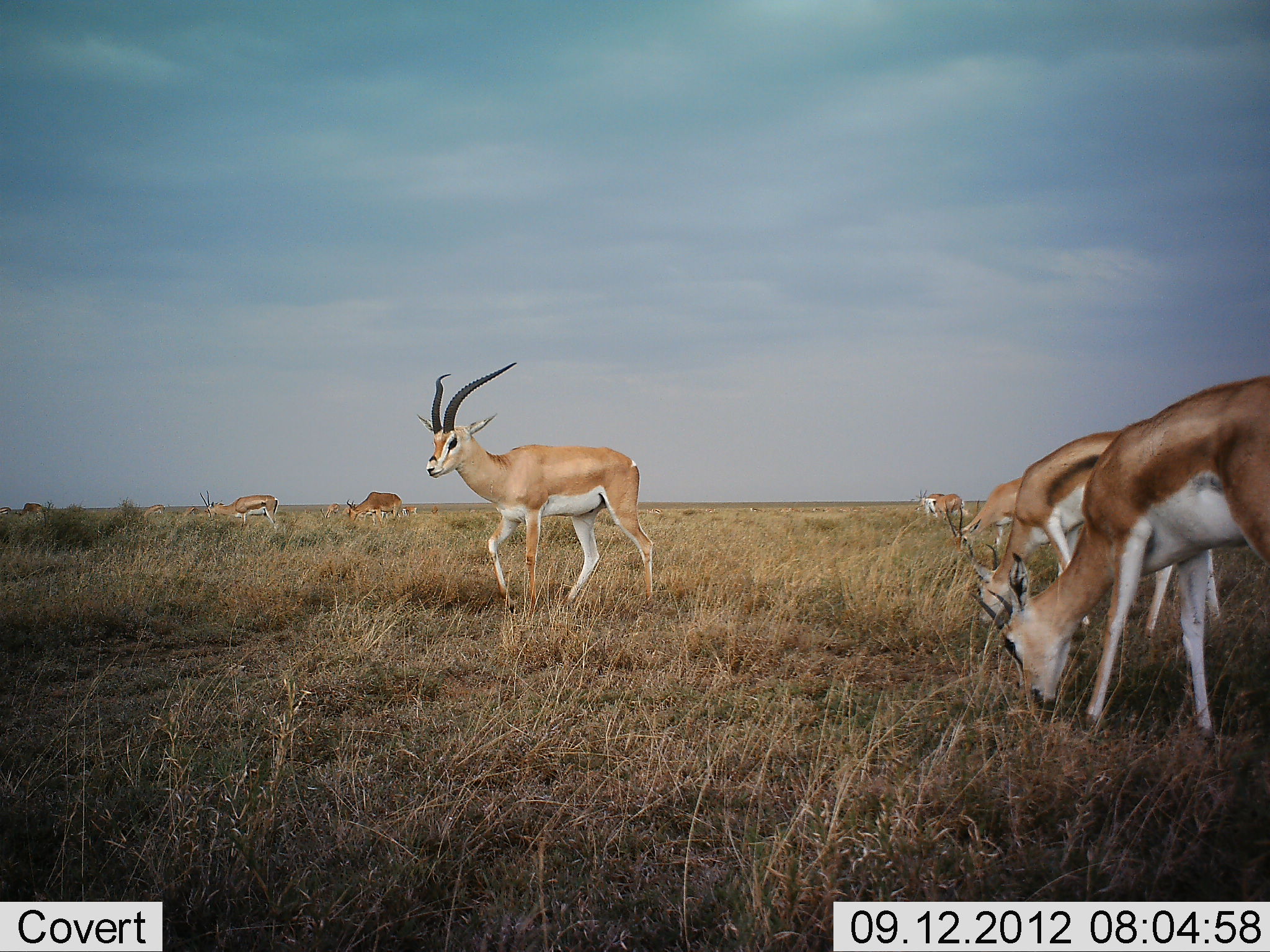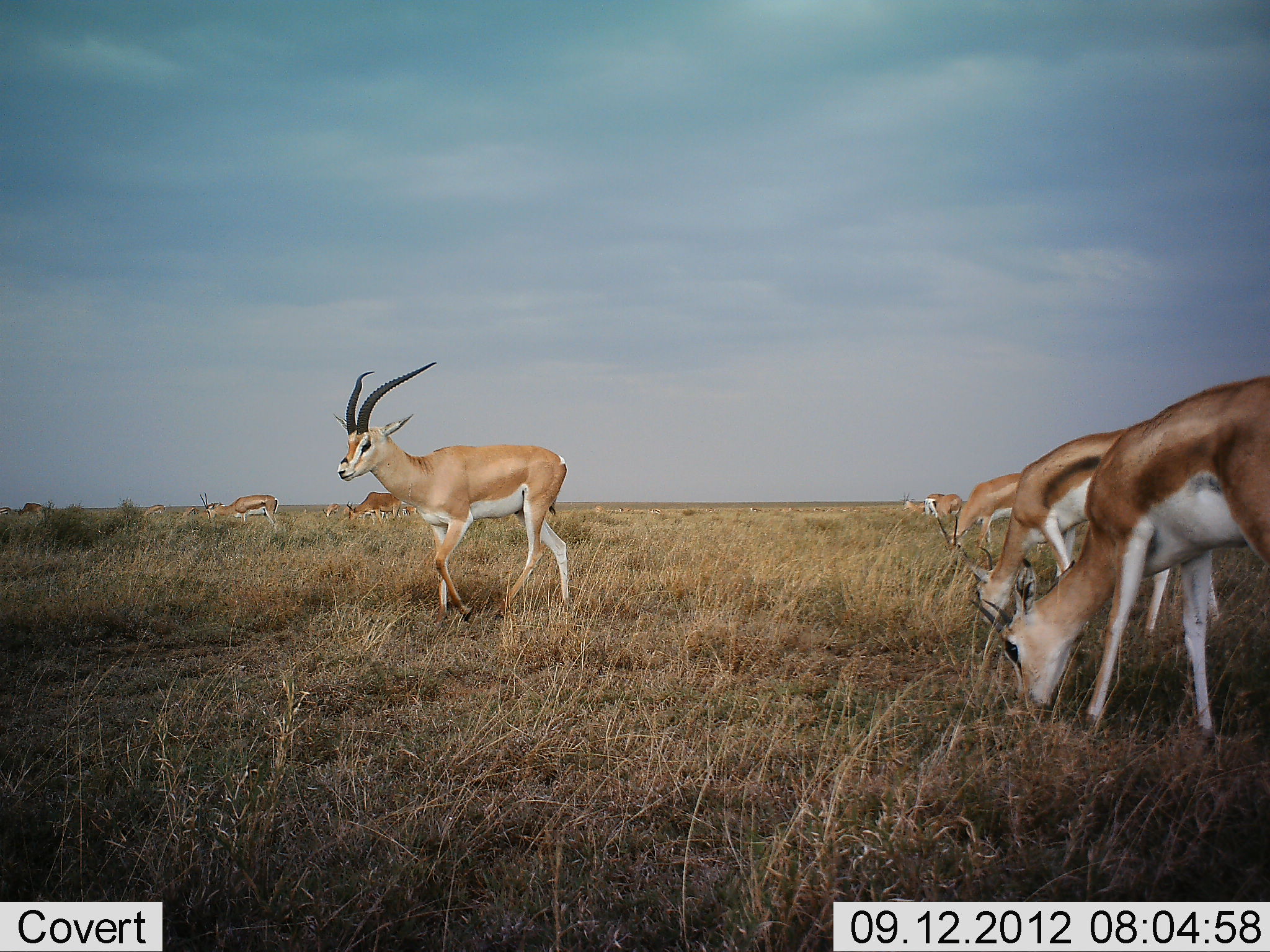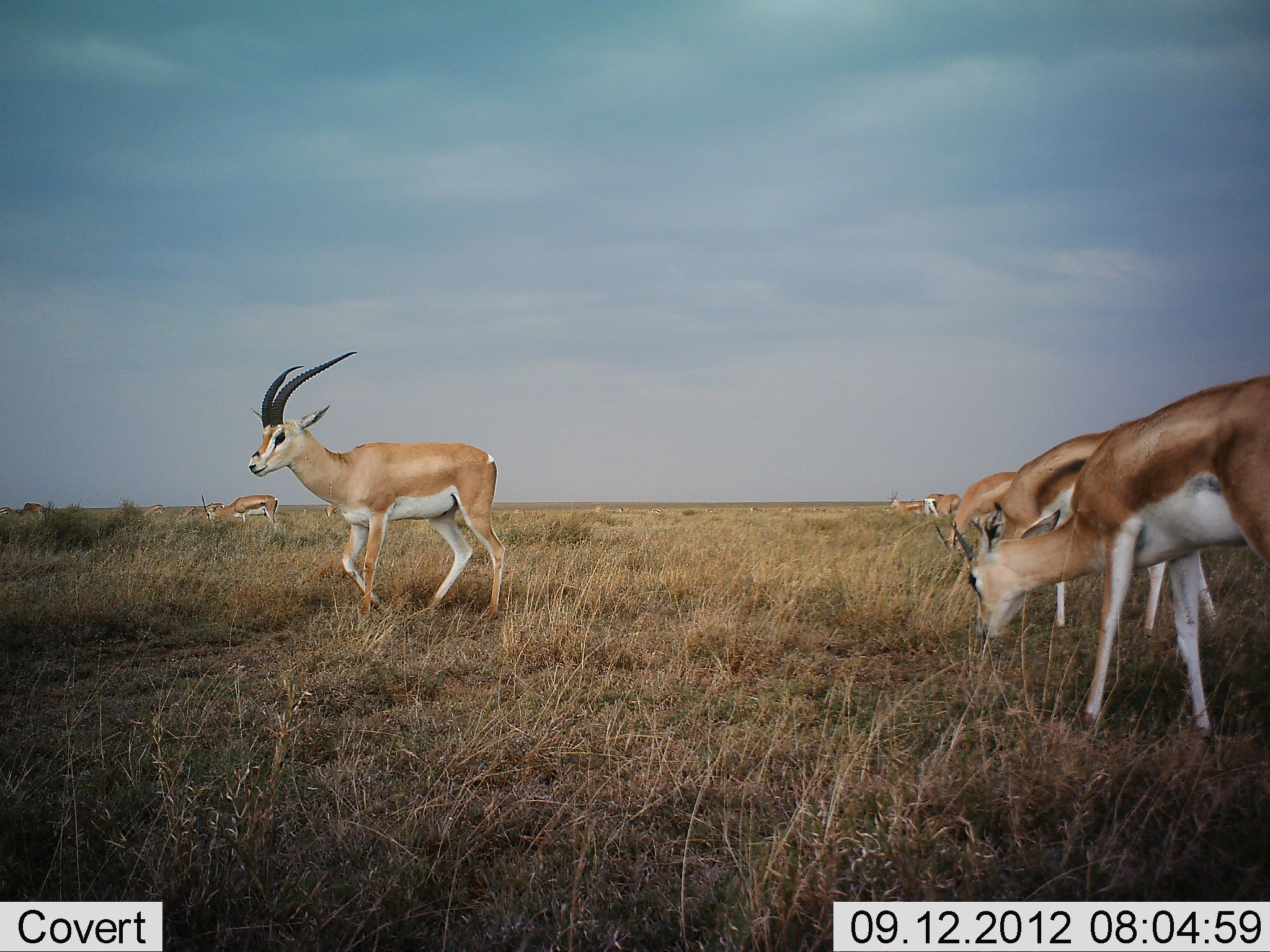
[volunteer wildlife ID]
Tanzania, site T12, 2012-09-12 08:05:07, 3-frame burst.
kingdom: Animalia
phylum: Chordata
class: Mammalia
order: Artiodactyla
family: Bovidae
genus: Nanger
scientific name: Nanger granti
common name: grant's gazelle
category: gazellegrants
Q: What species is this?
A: Gazellegrants (grant's gazelle) (Nanger granti).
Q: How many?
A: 9.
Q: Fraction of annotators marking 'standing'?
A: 36%.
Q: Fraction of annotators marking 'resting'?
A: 0%.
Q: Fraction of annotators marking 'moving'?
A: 73%.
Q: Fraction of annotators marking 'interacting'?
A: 0%.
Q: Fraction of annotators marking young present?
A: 0%.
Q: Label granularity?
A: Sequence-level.